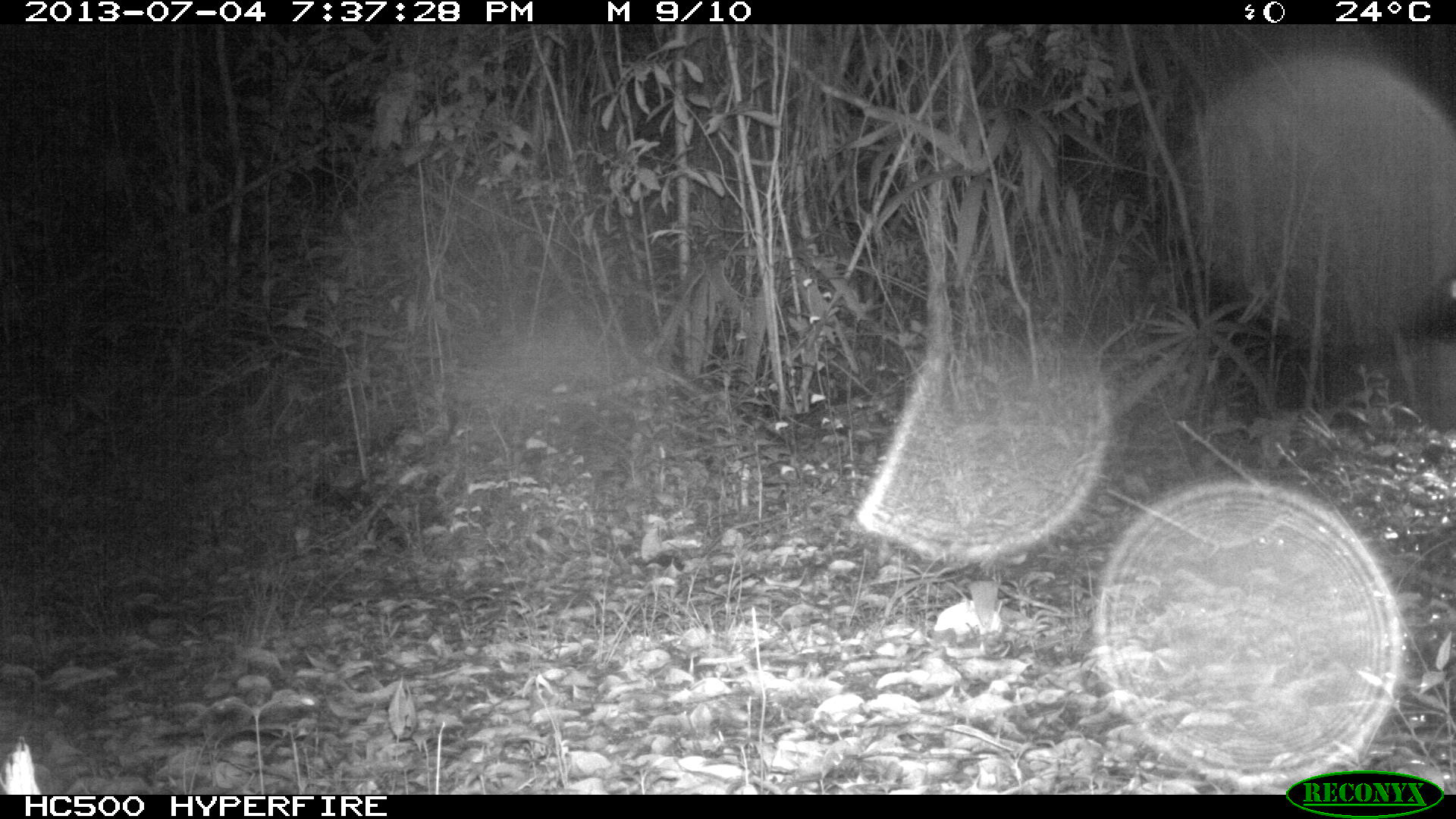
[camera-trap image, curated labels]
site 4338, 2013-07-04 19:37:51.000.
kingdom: Animalia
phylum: Chordata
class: Mammalia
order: Carnivora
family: Felidae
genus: Leopardus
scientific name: Leopardus pardalis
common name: ocelot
Leopardus pardalis (ocelot), count 1, sex female.